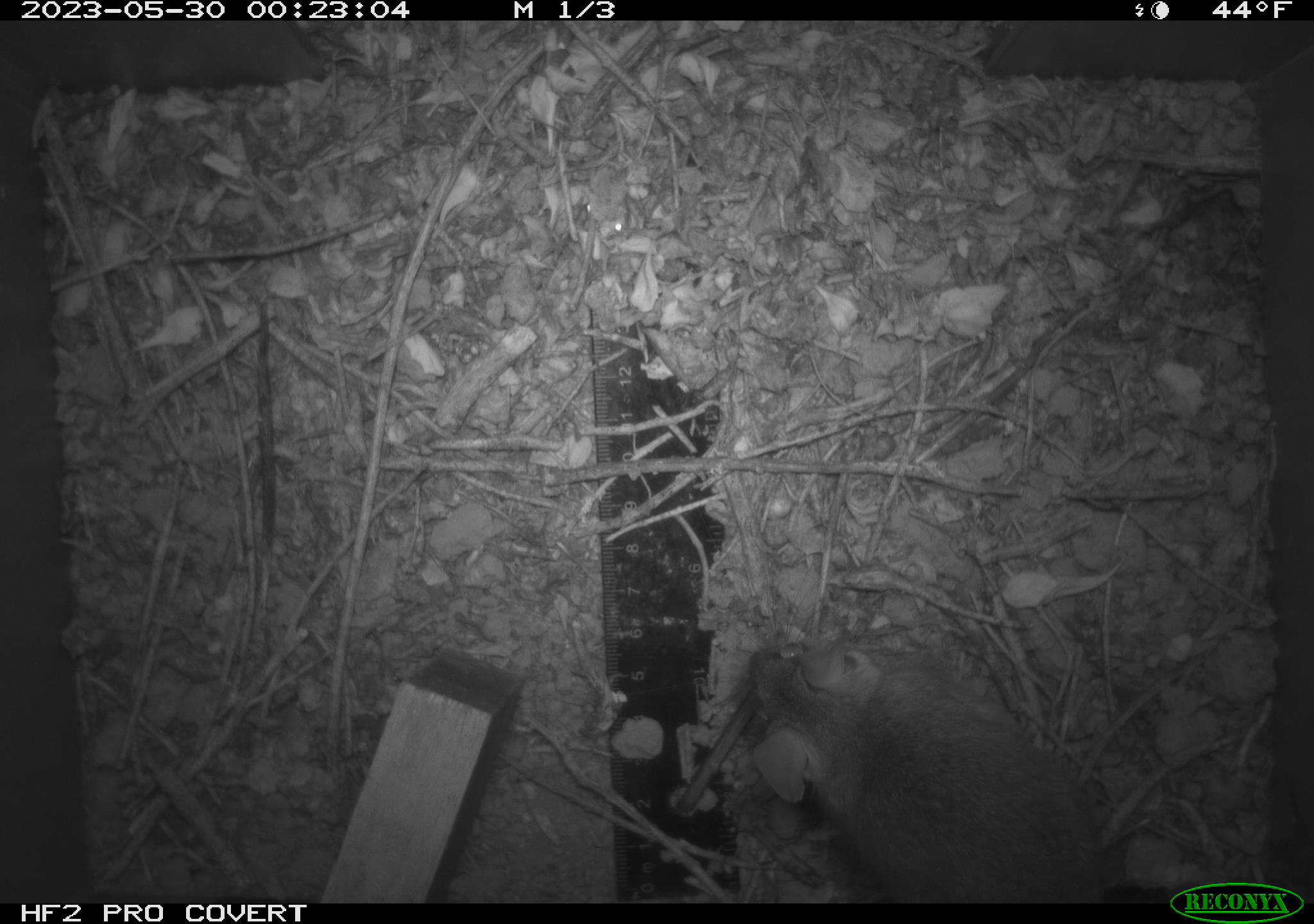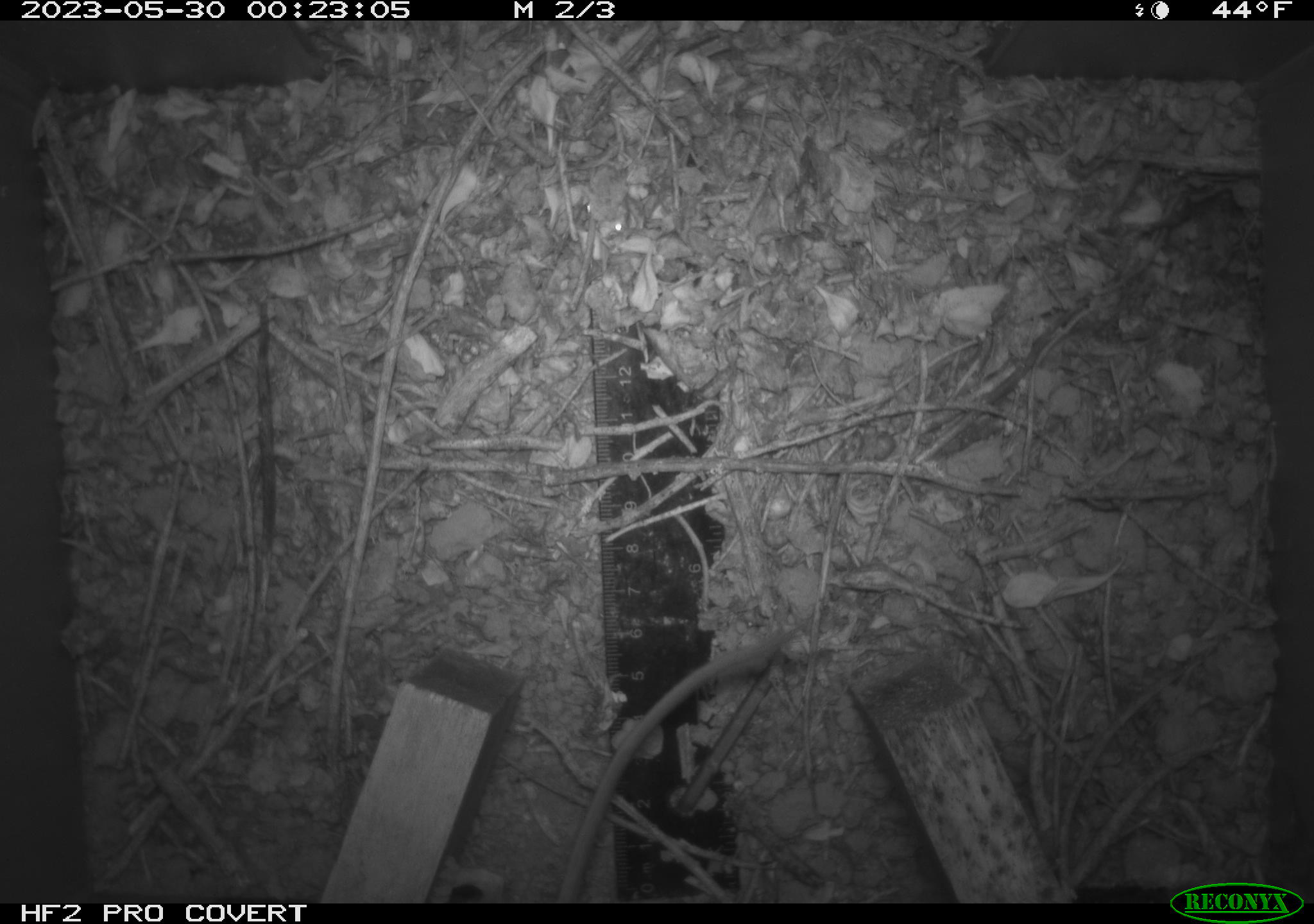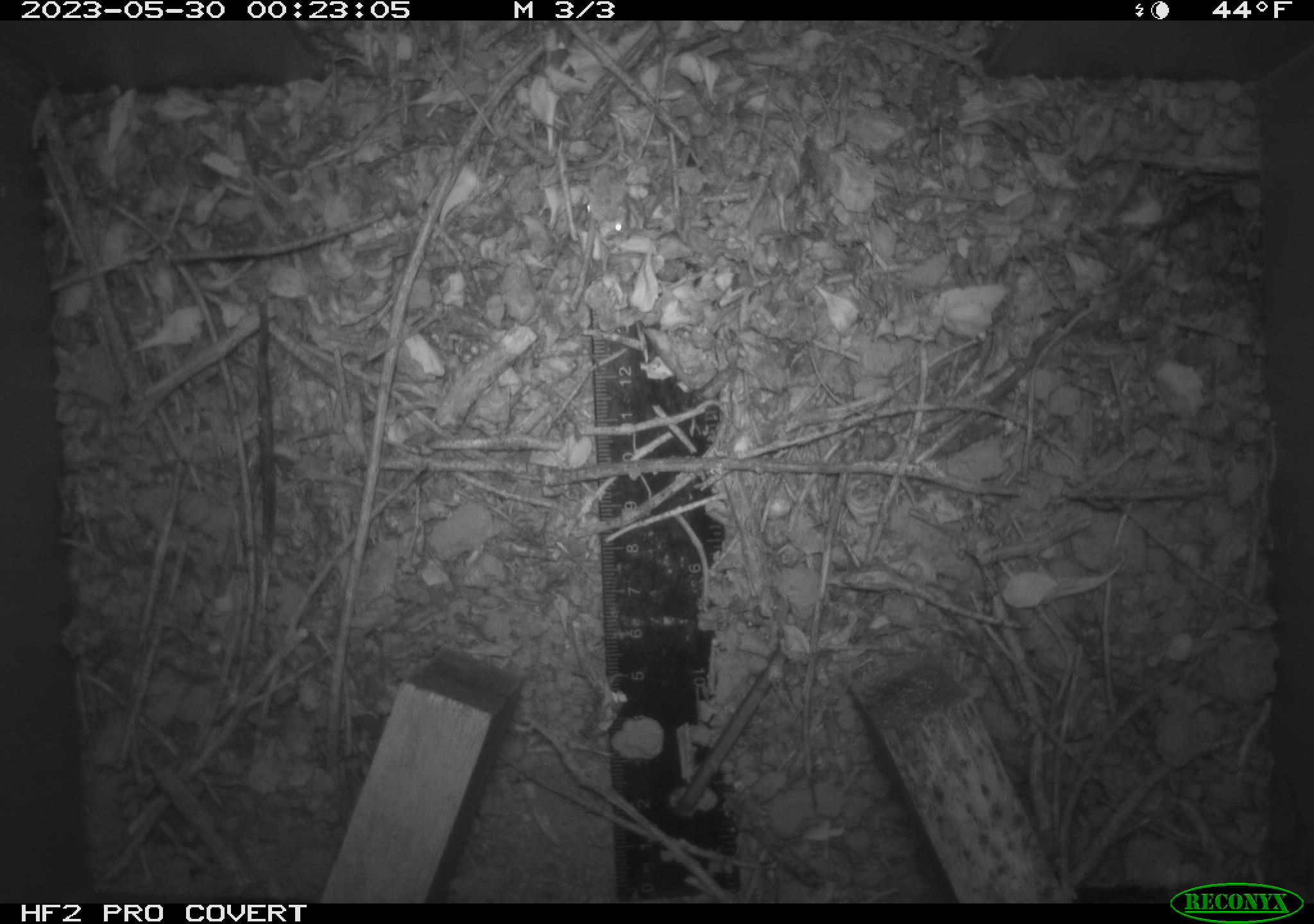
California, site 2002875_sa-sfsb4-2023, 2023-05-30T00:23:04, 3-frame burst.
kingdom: Animalia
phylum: Chordata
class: Mammalia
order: Rodentia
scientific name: Rodentia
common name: mouse species